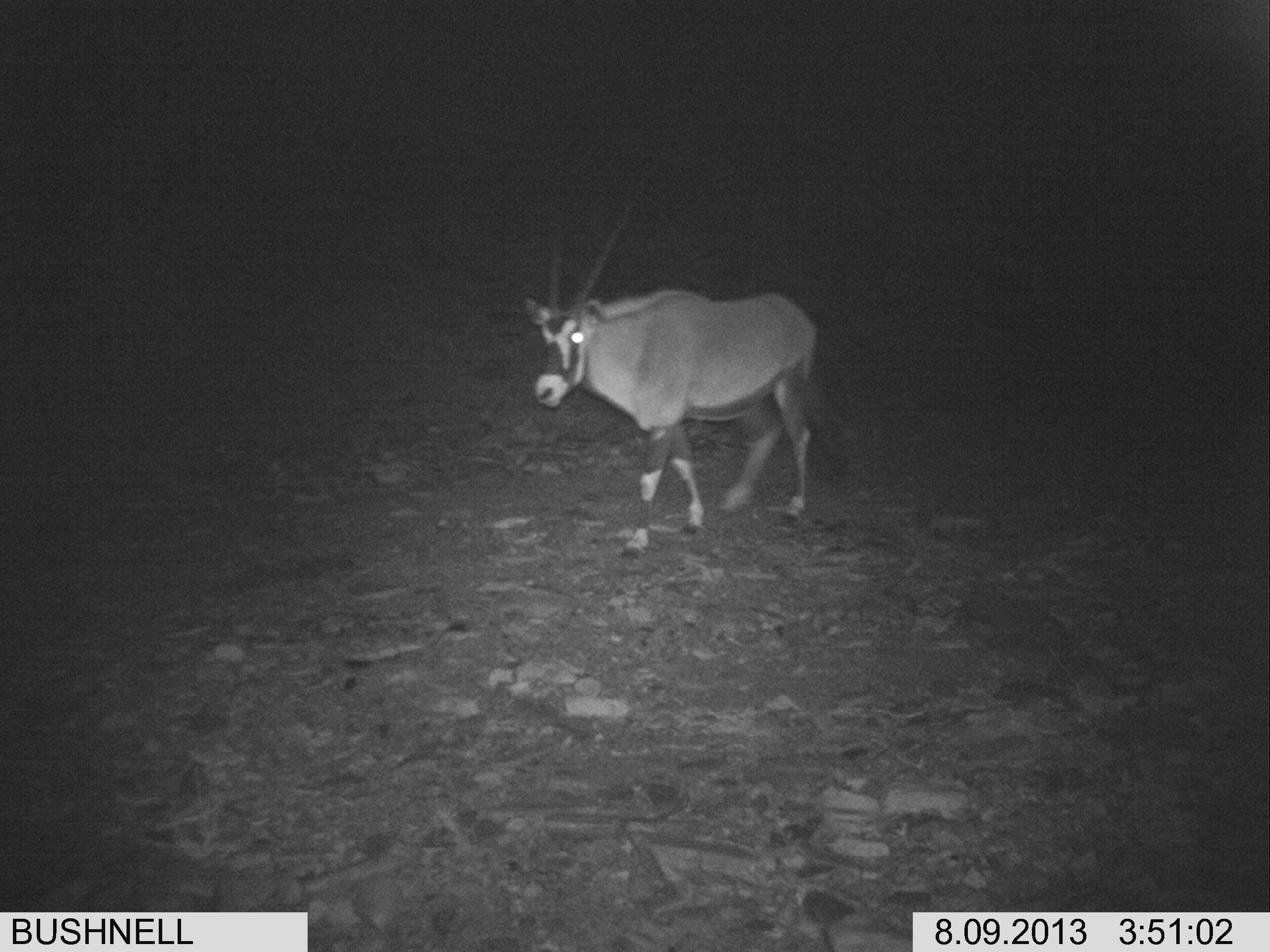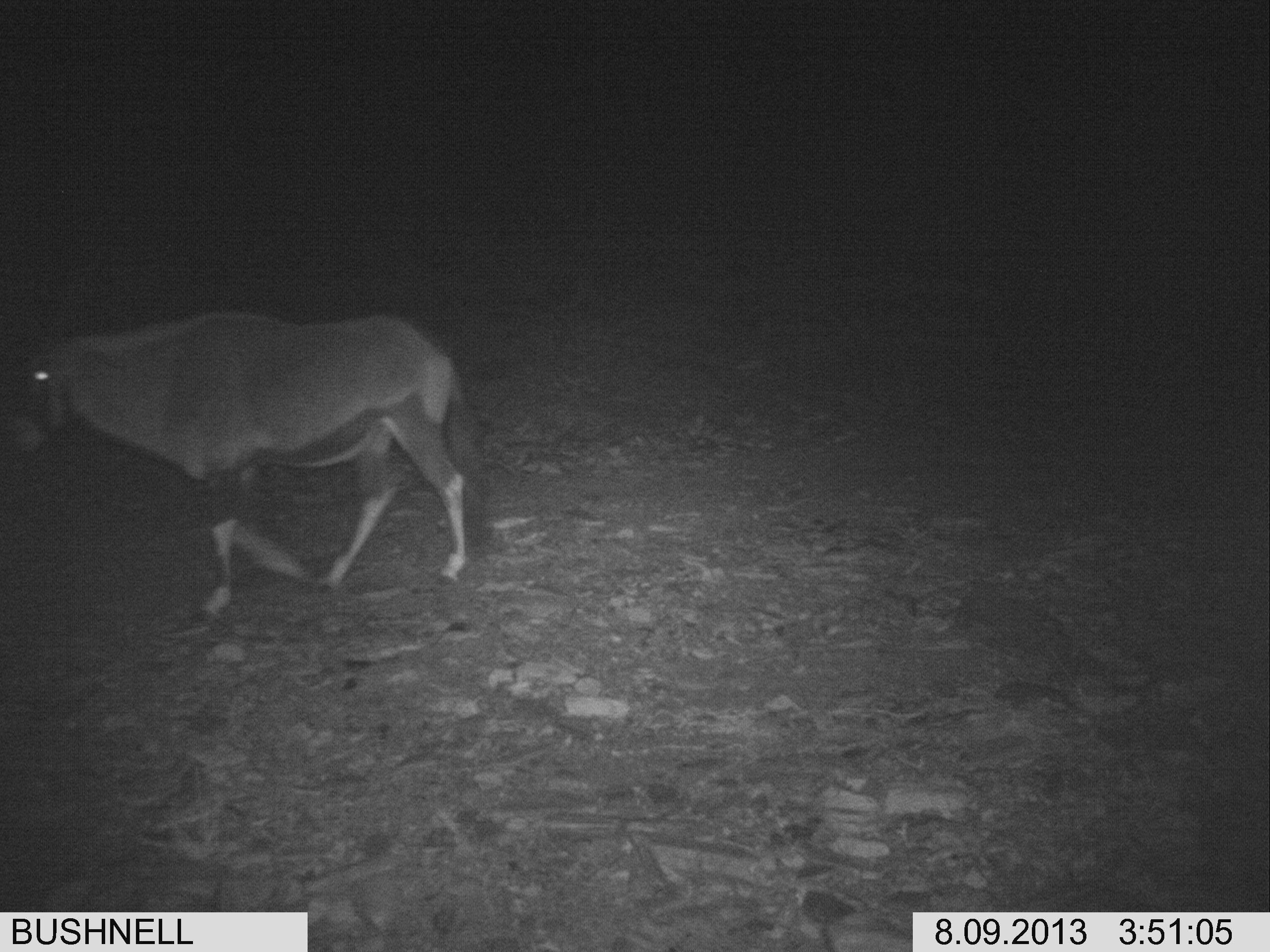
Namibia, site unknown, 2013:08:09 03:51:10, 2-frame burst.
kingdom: Animalia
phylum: Chordata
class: Mammalia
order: Artiodactyla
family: Bovidae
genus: Oryx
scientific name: Oryx gazella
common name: gemsbok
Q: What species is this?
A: Oryx gazella (gemsbok).